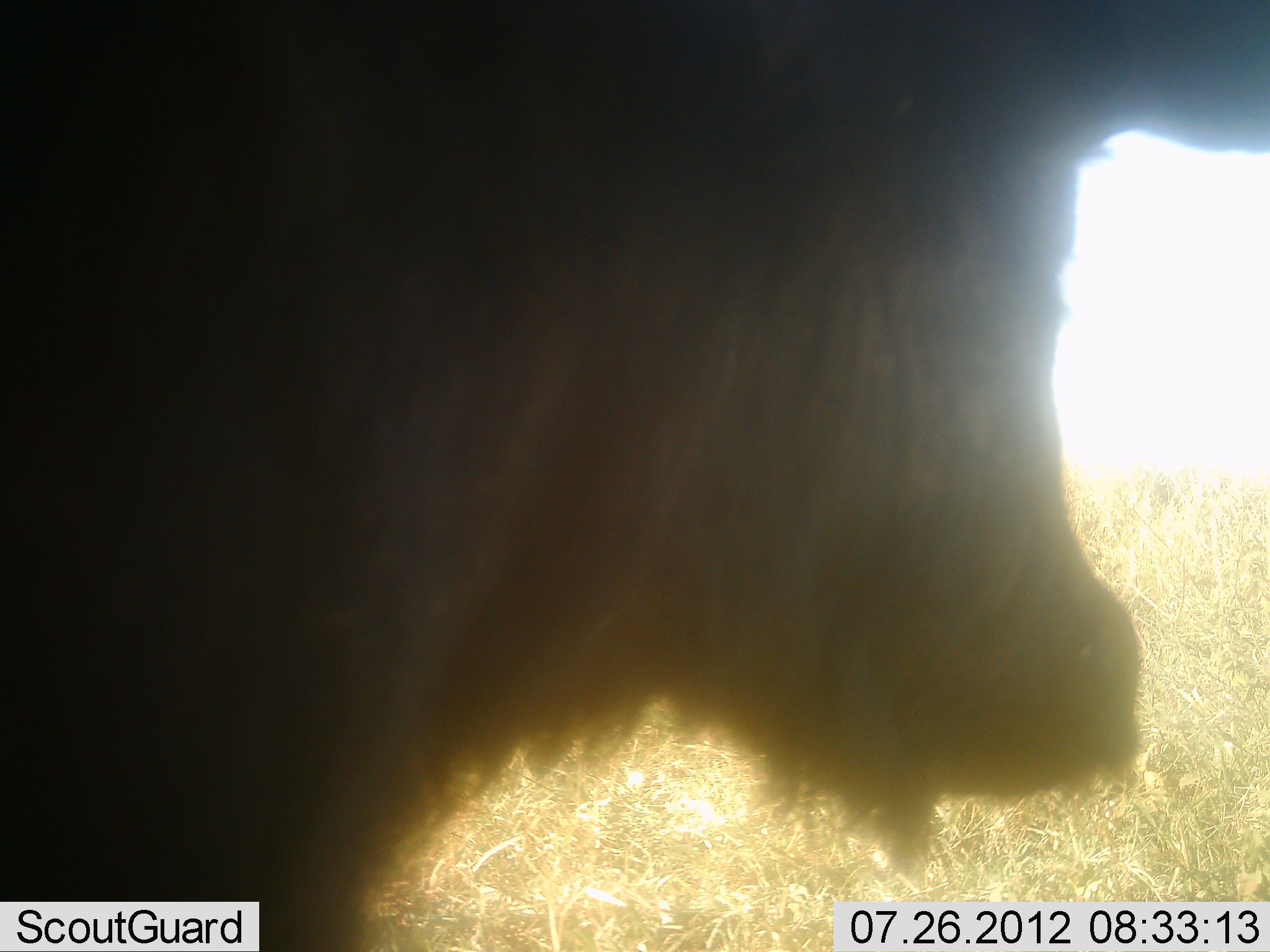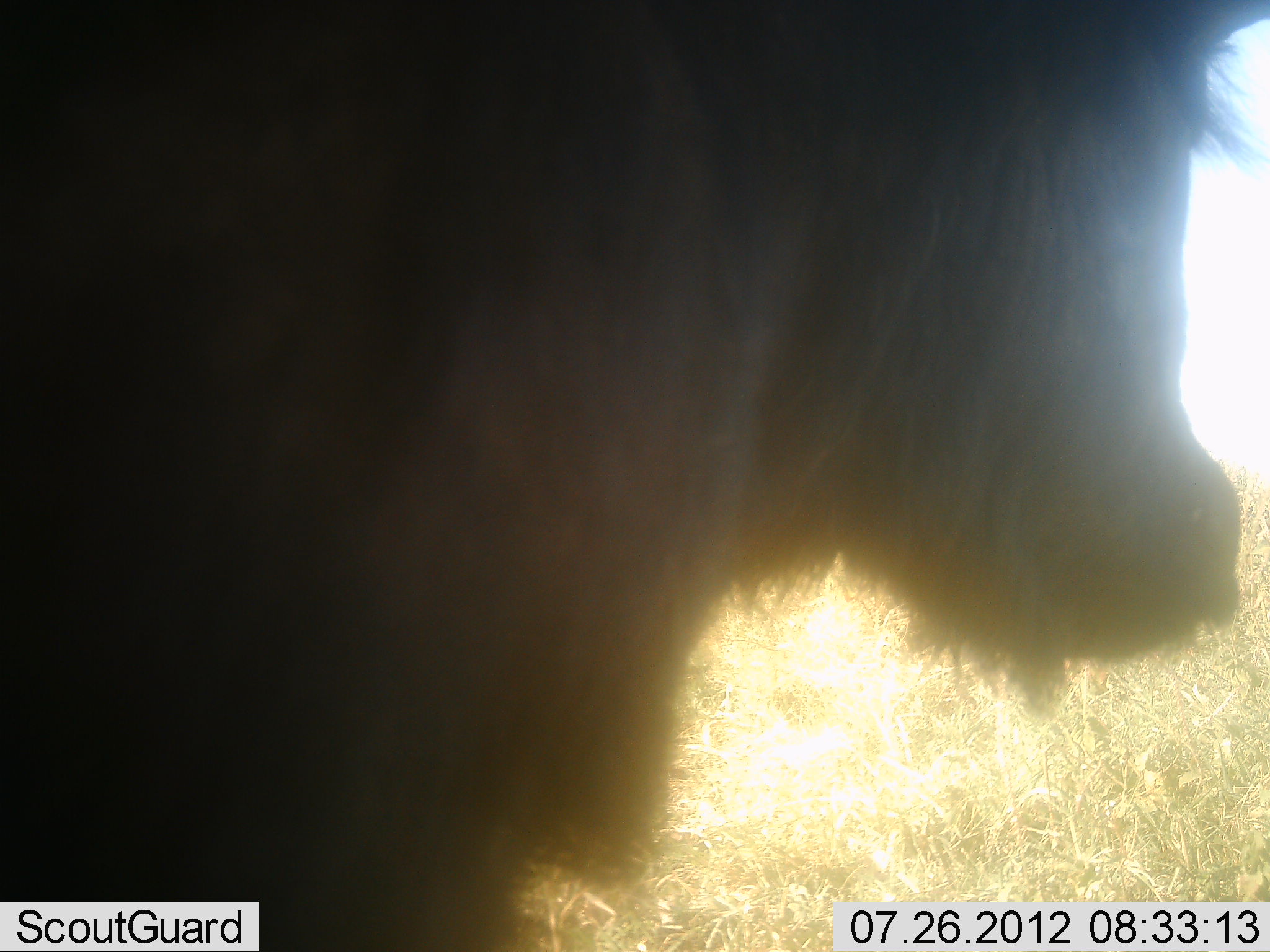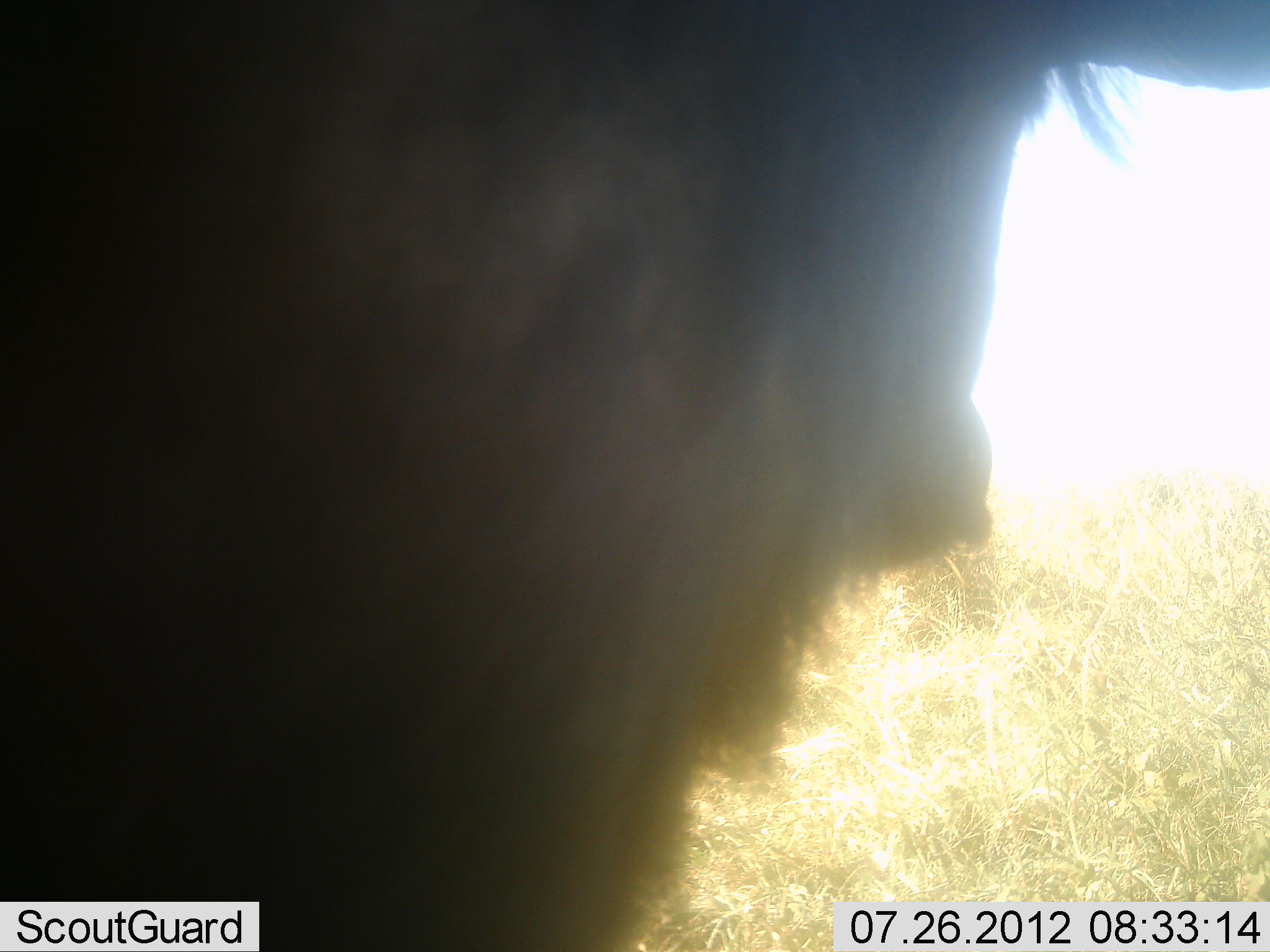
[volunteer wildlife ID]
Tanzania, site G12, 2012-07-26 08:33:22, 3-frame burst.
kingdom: Animalia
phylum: Chordata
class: Mammalia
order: Artiodactyla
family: Bovidae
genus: Syncerus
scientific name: Syncerus caffer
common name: cape buffalo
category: buffalo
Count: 1.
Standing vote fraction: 70%.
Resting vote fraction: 0%.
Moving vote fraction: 30%.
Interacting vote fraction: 0%.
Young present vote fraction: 10%.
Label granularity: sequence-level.